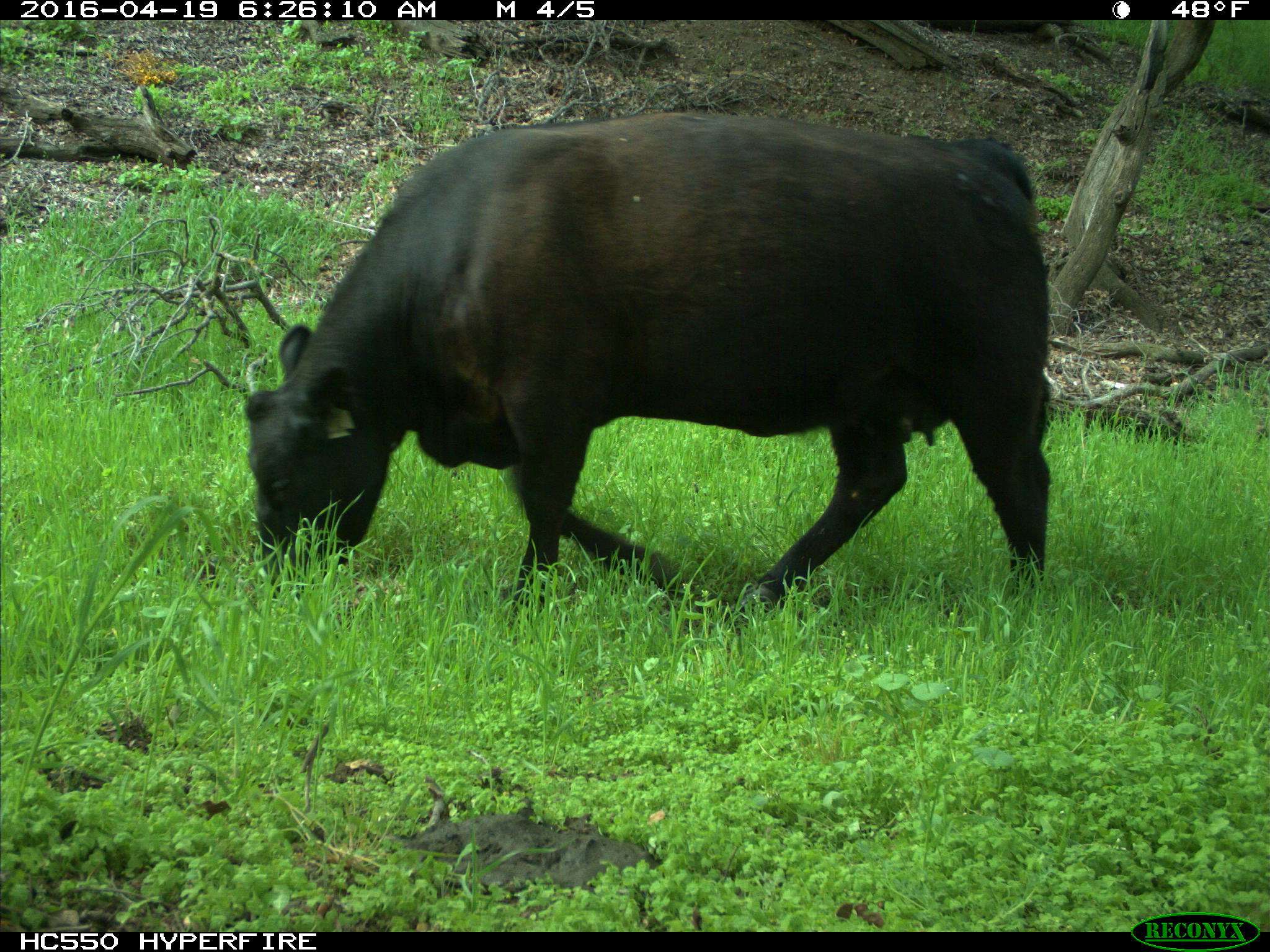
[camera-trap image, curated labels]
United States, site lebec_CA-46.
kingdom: Animalia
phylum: Chordata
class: Mammalia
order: Artiodactyla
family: Bovidae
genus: Bos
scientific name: Bos taurus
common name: domestic cow